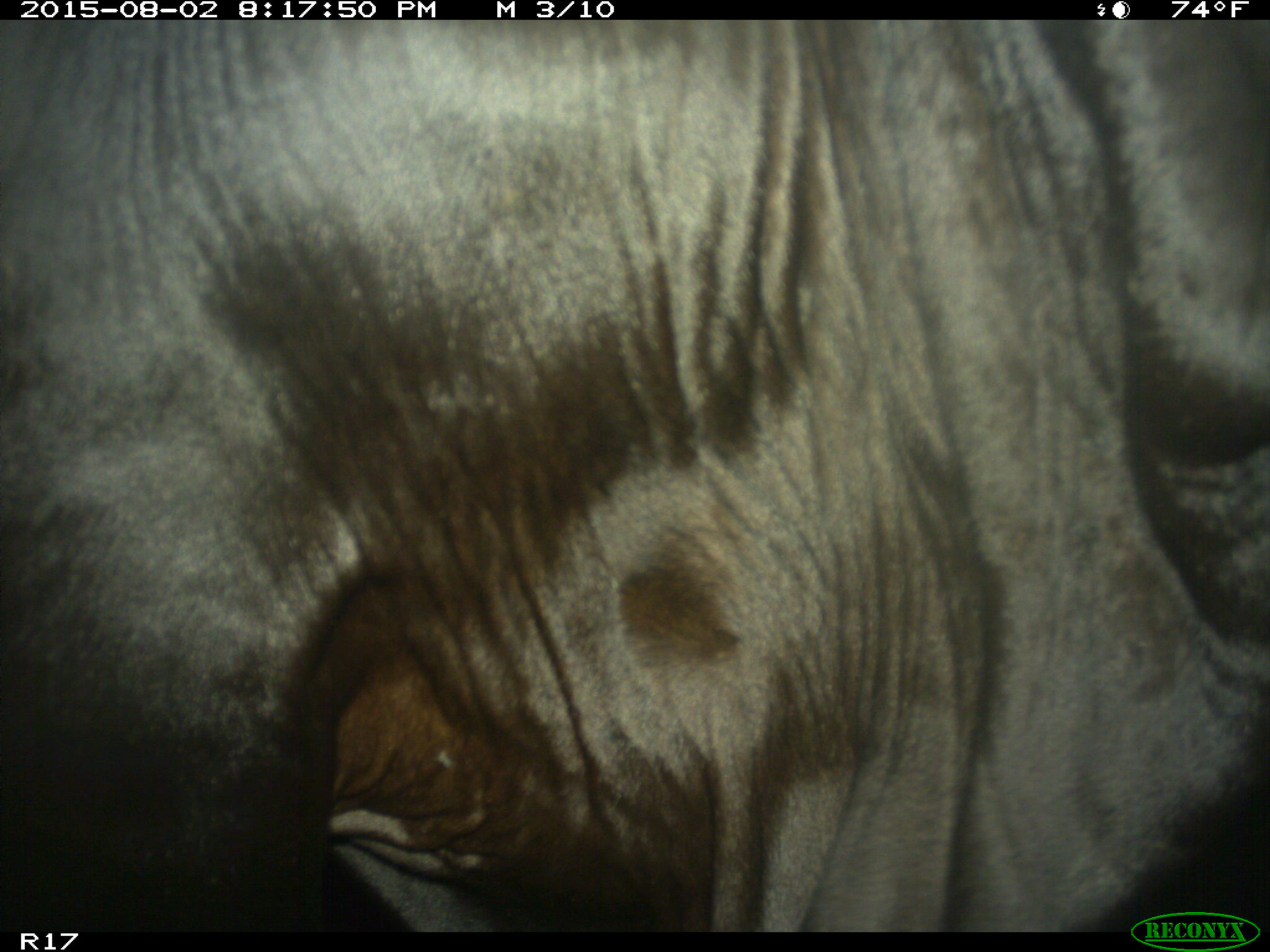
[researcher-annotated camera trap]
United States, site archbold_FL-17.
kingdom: Animalia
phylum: Chordata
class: Mammalia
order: Artiodactyla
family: Bovidae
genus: Bos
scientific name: Bos taurus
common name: domestic cow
Bos taurus (domestic cow).